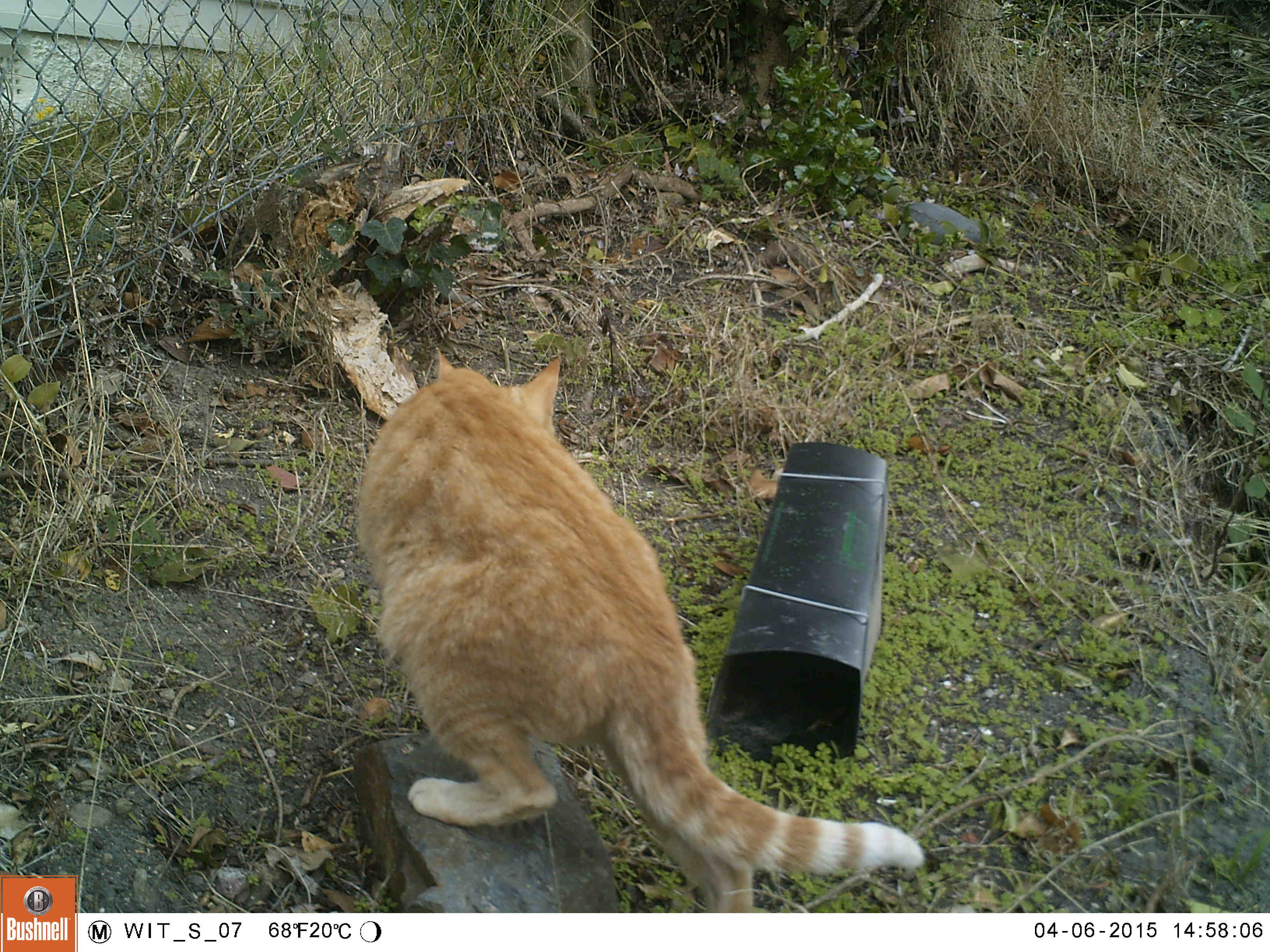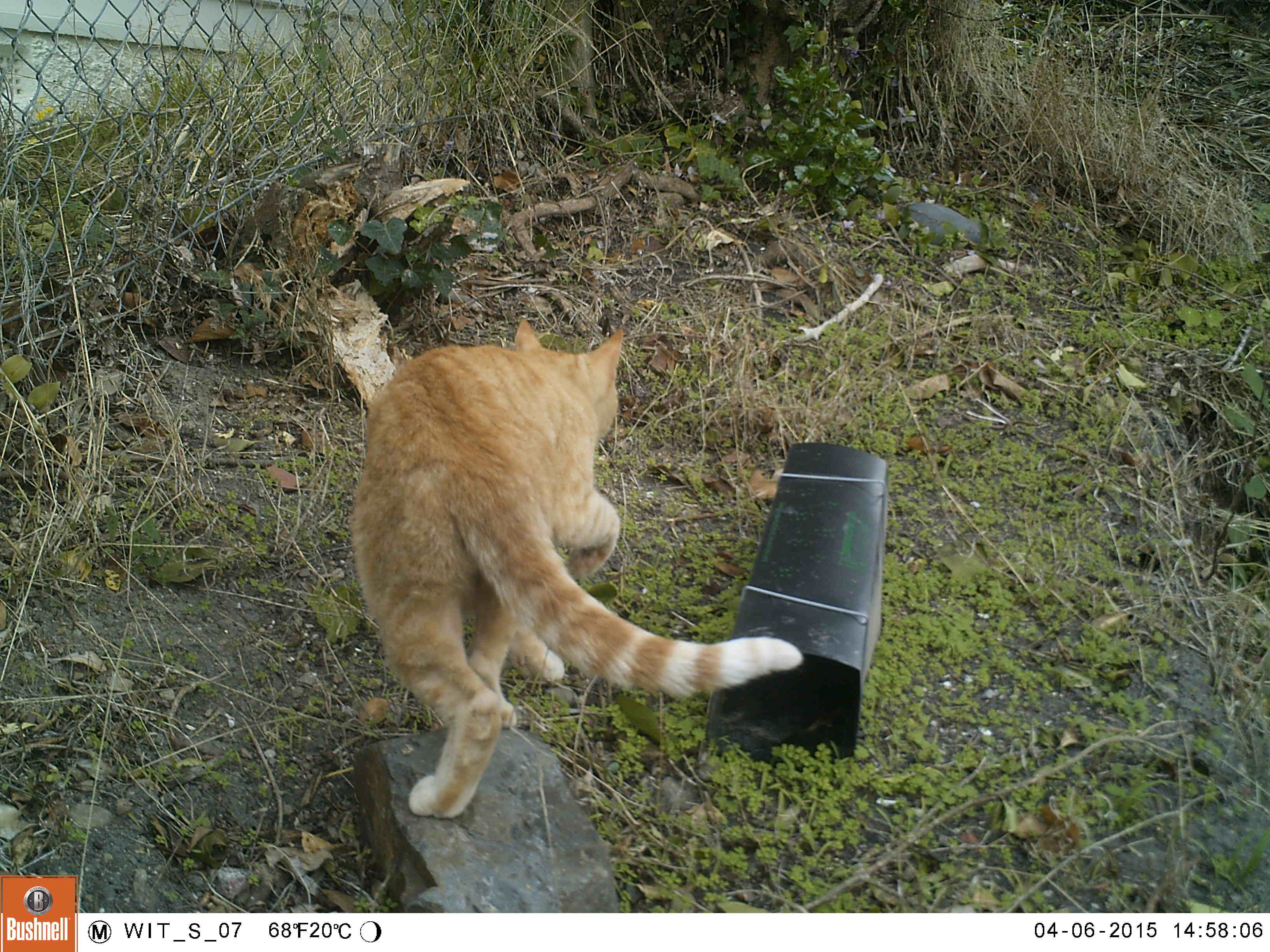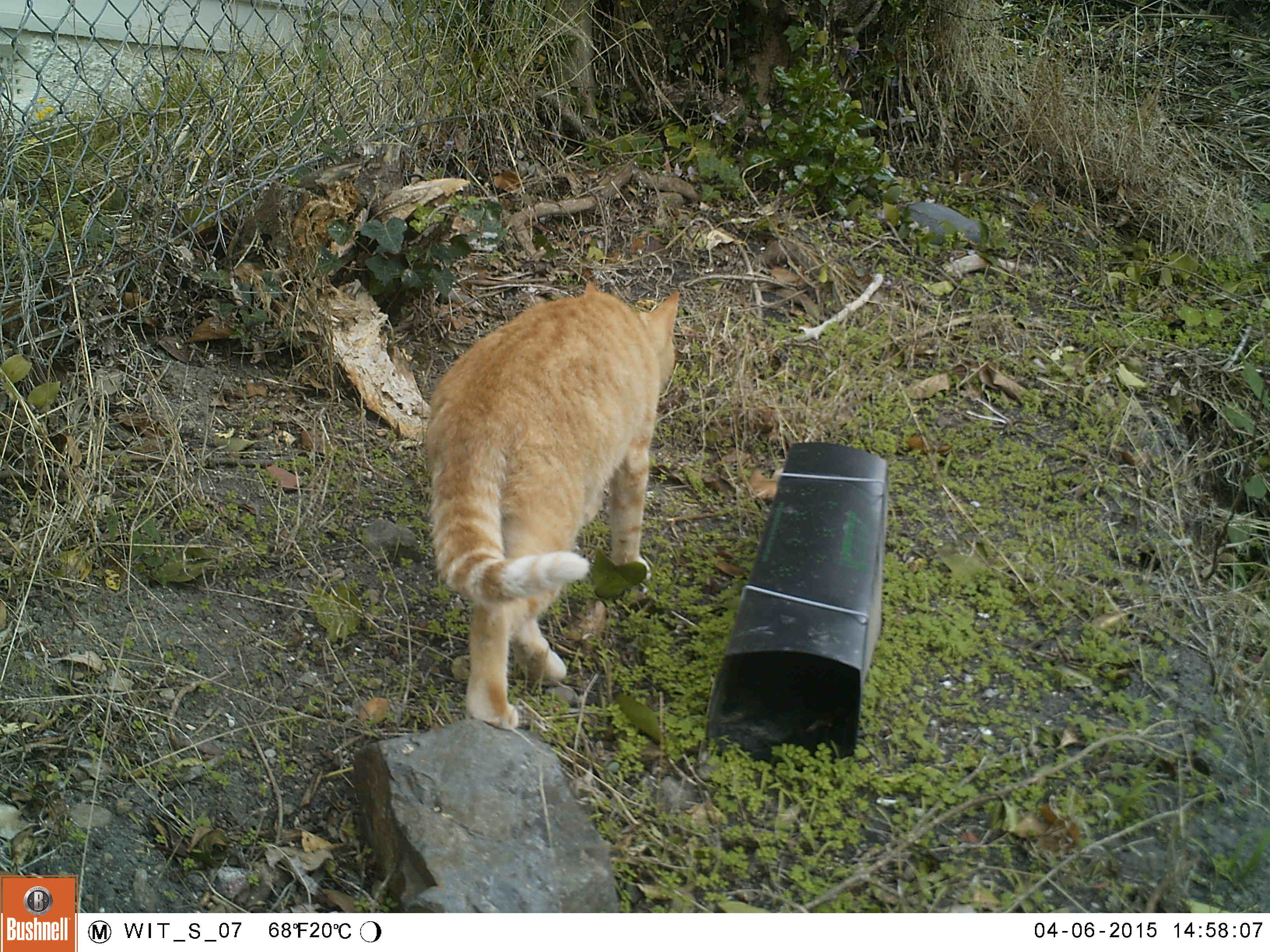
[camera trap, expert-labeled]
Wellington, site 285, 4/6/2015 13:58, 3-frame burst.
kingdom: Animalia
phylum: Chordata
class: Mammalia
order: Carnivora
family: Felidae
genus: Felis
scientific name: Felis catus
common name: cat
Cat (Felis catus).